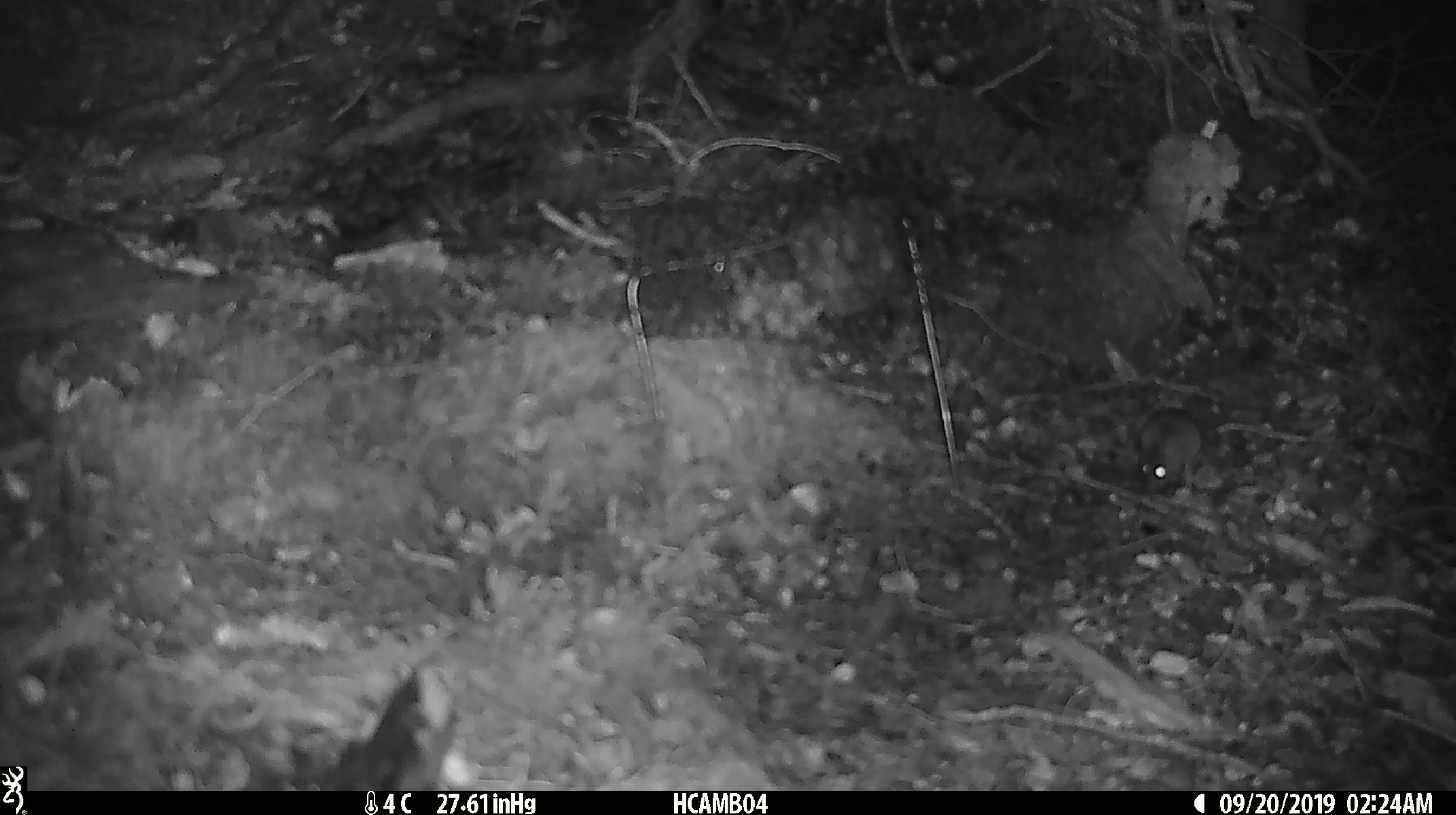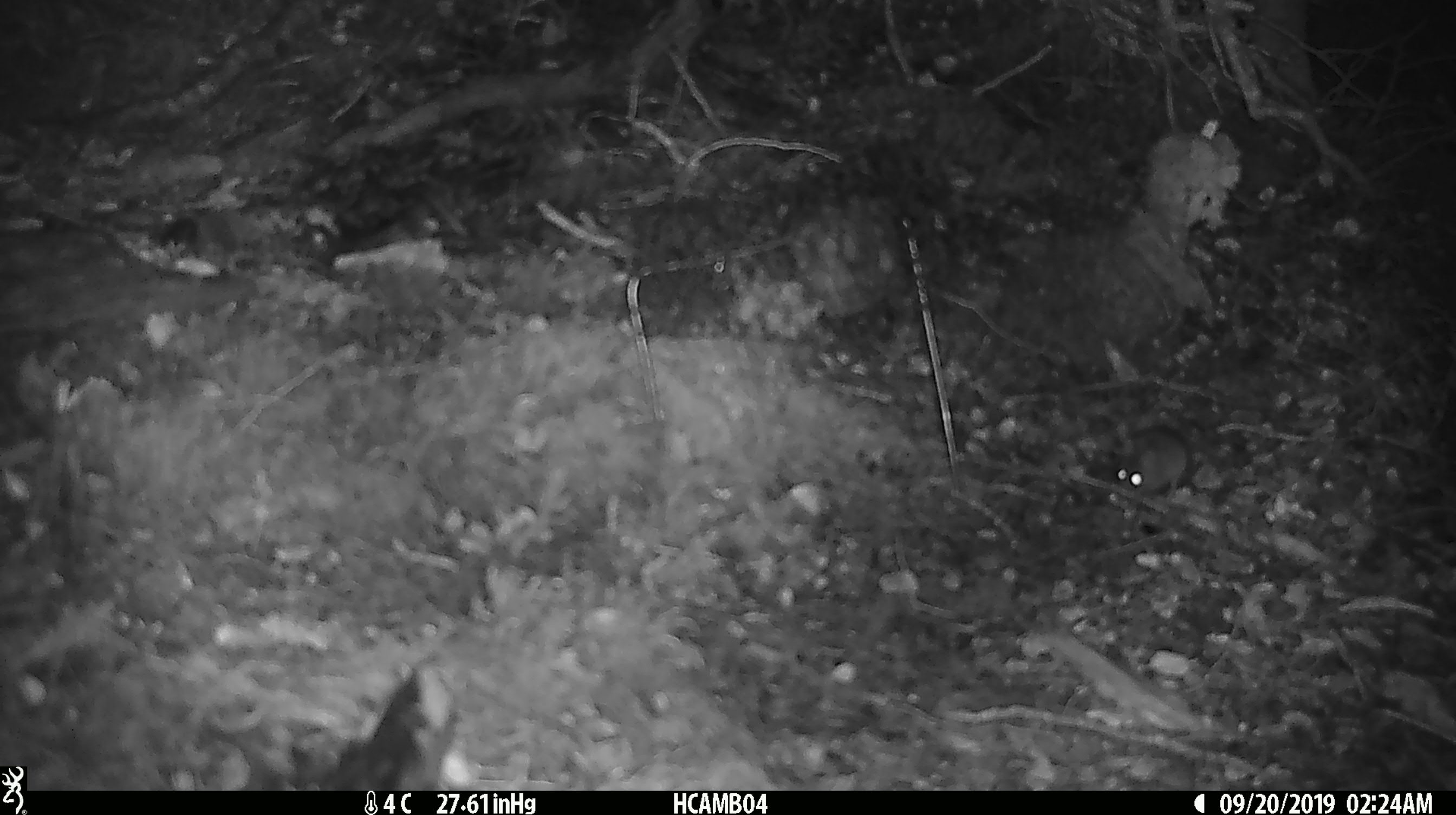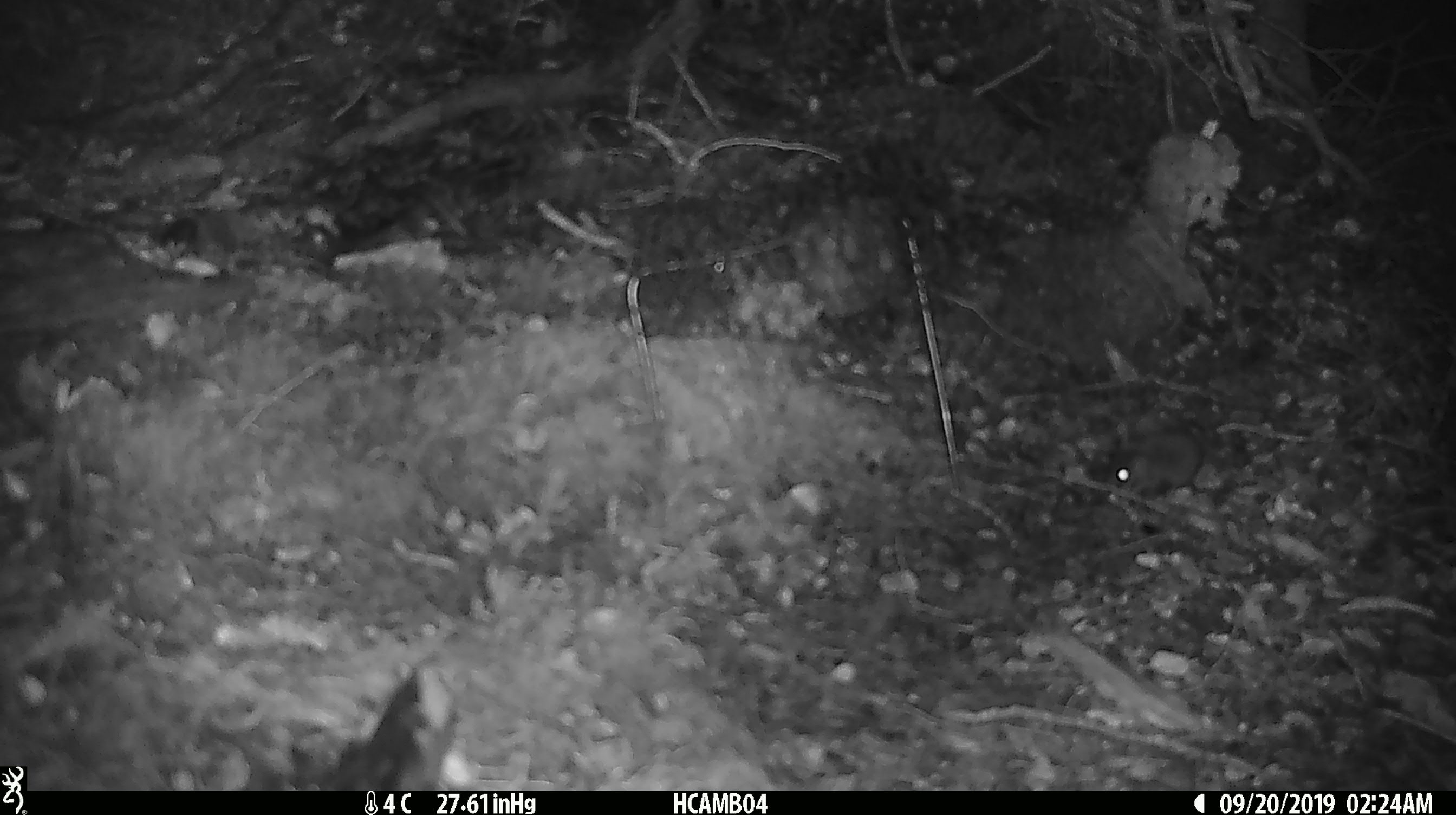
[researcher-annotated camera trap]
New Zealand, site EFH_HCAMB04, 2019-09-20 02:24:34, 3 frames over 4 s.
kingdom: Animalia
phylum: Chordata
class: Mammalia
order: Rodentia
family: Muridae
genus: Mus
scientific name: Mus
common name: mouse